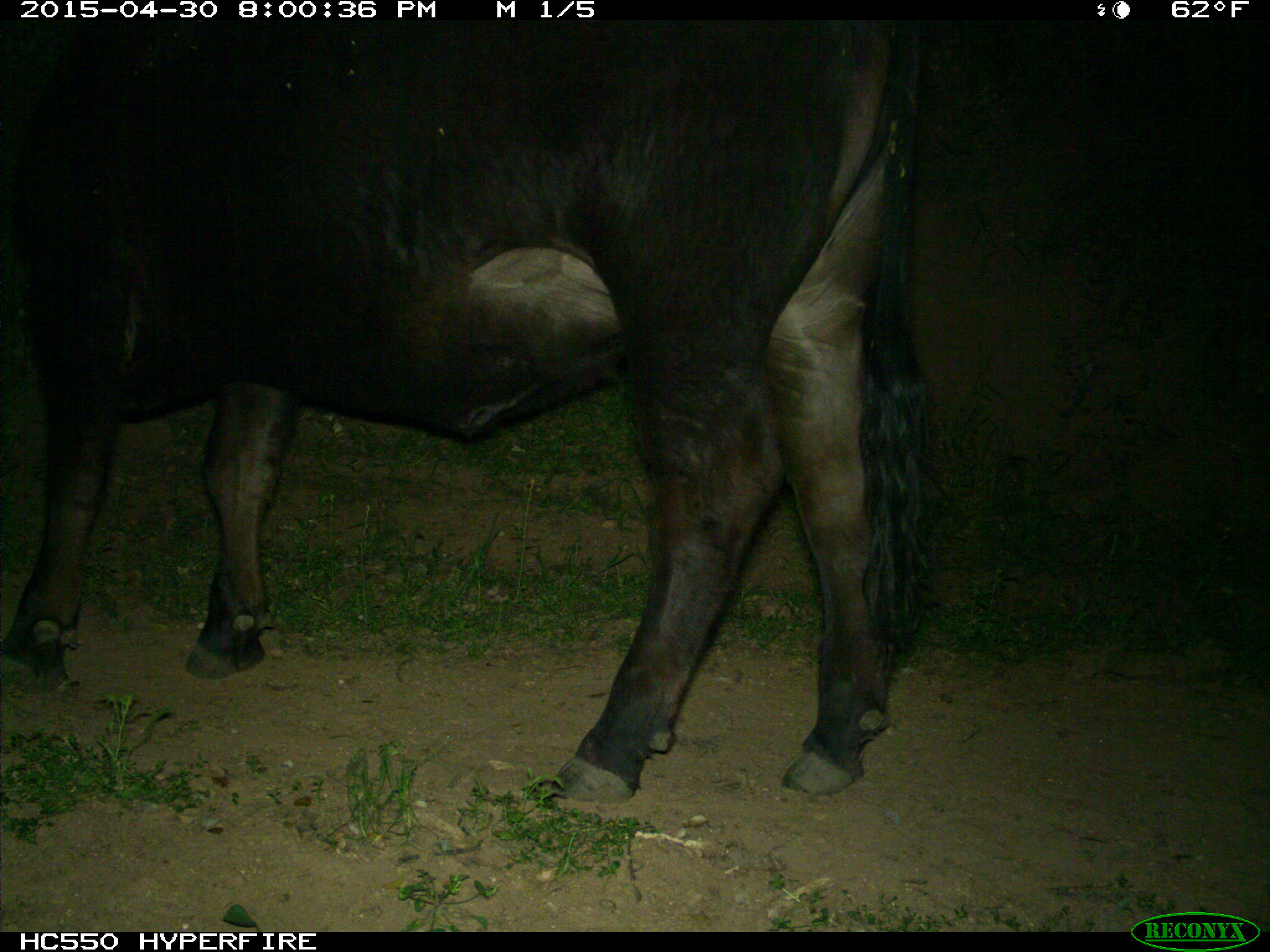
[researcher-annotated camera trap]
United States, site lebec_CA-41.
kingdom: Animalia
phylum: Chordata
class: Mammalia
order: Artiodactyla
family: Bovidae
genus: Bos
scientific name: Bos taurus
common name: domestic cow